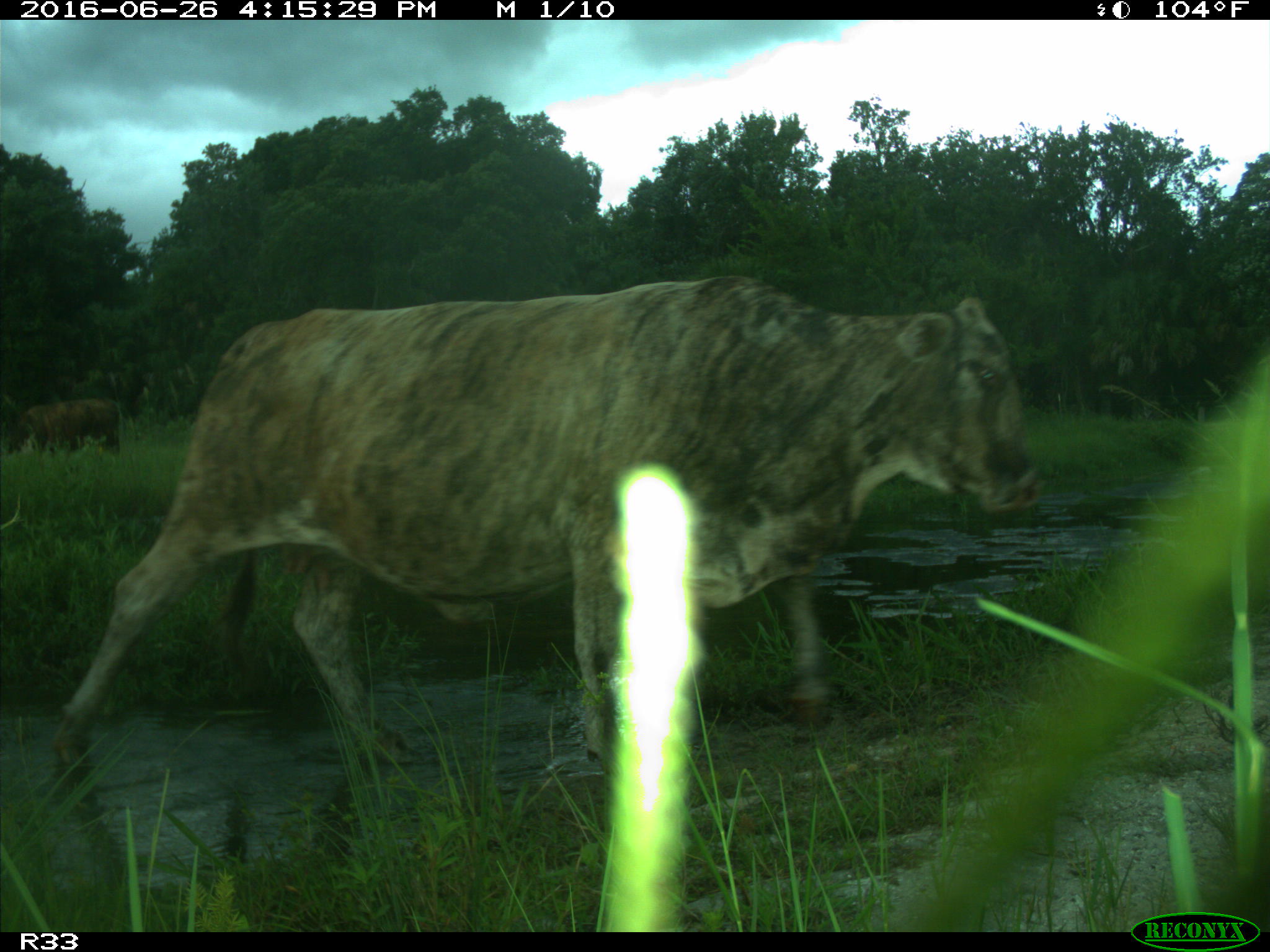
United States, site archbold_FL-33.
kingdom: Animalia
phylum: Chordata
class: Mammalia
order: Artiodactyla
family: Bovidae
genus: Bos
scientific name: Bos taurus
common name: domestic cow